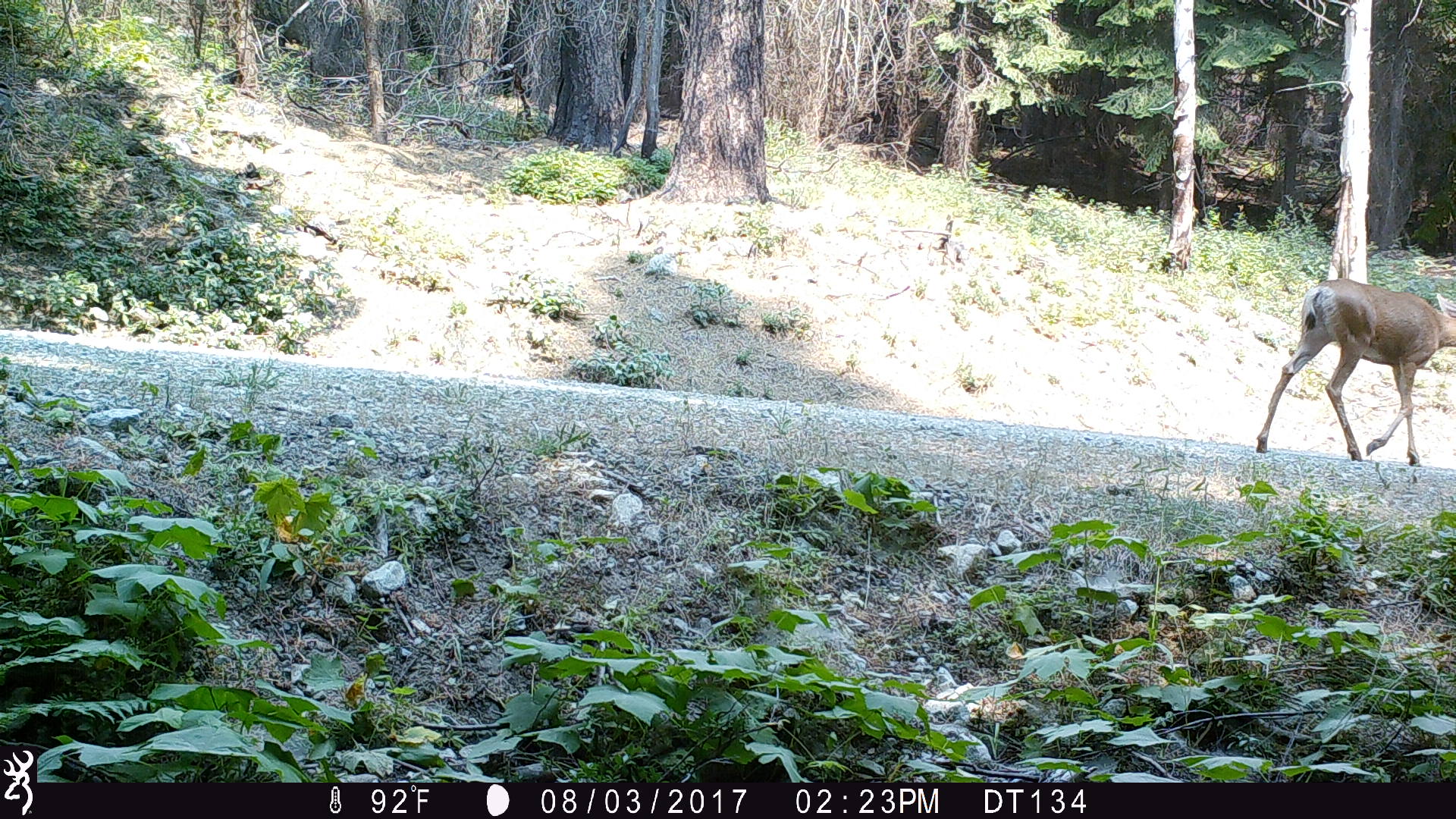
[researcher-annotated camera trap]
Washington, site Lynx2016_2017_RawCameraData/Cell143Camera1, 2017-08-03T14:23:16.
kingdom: Animalia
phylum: Chordata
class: Mammalia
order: Artiodactyla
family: Cervidae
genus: Odocoileus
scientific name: Odocoileus hemionus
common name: mule deer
Odocoileus hemionus (mule deer). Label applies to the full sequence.